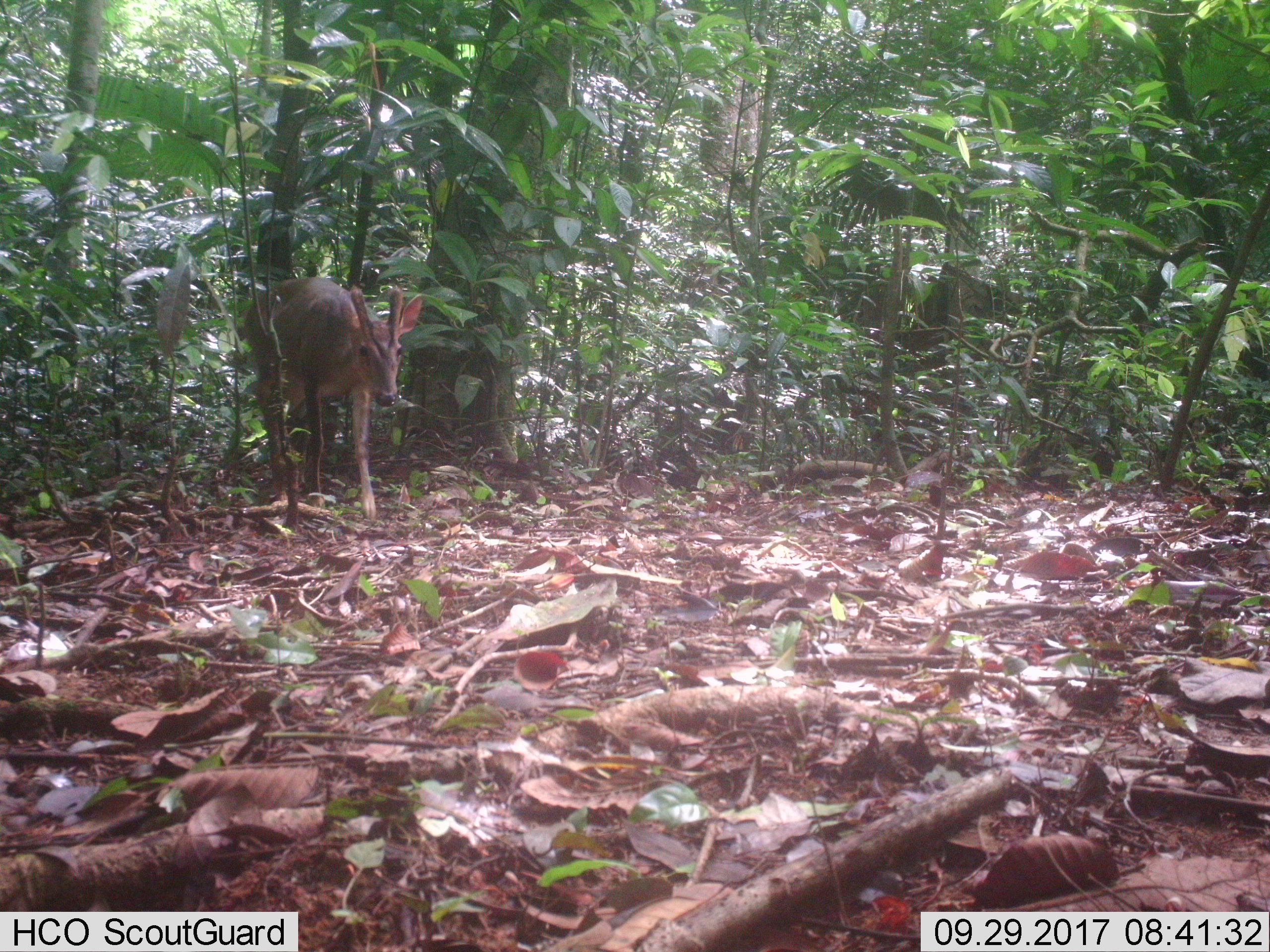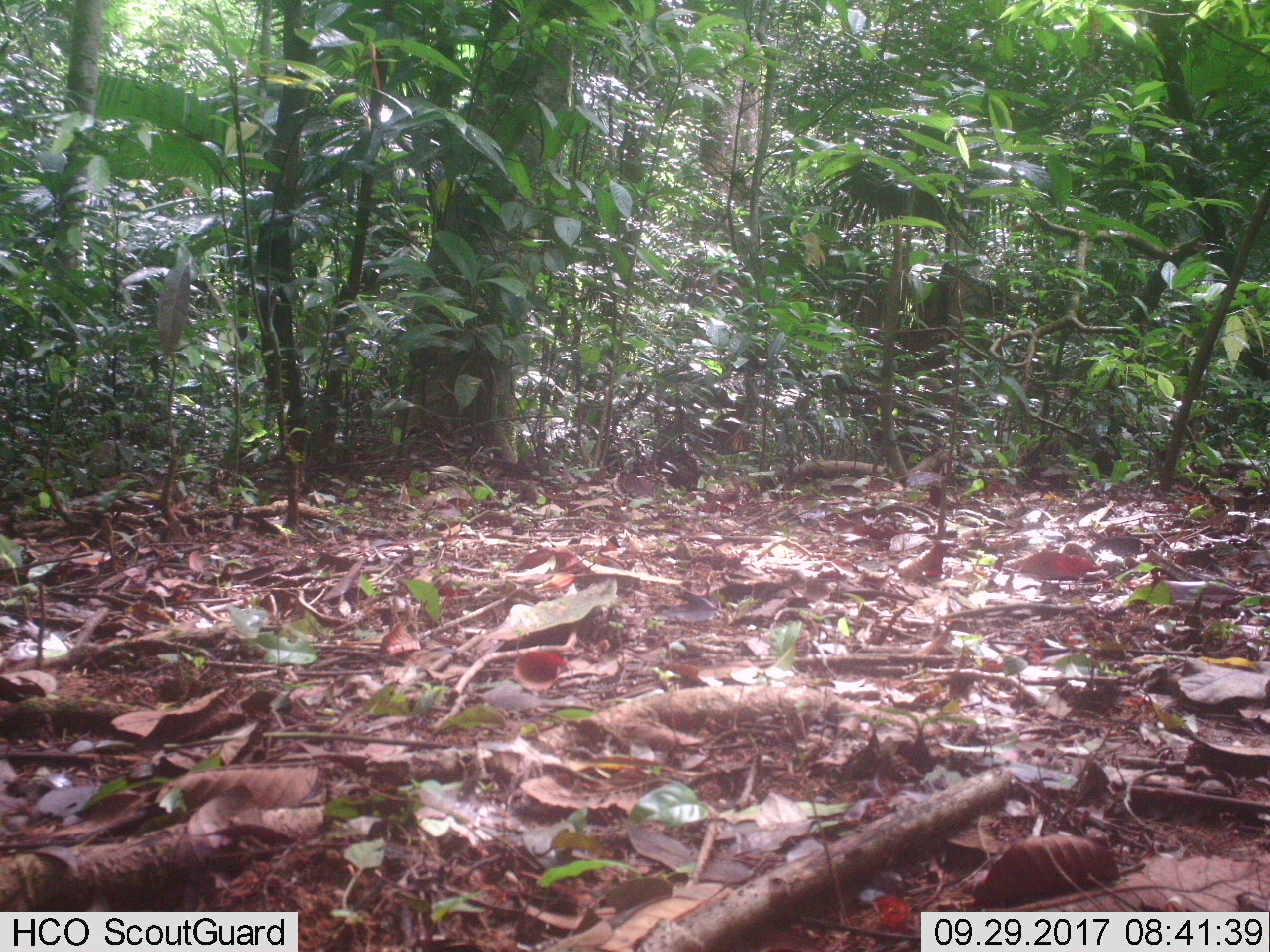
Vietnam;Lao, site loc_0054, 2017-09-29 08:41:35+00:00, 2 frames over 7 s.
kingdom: Animalia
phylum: Chordata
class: Mammalia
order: Artiodactyla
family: Cervidae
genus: Muntiacus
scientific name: Muntiacus vuquangensis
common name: large-antlered muntjac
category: large antlered muntjac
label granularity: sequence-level